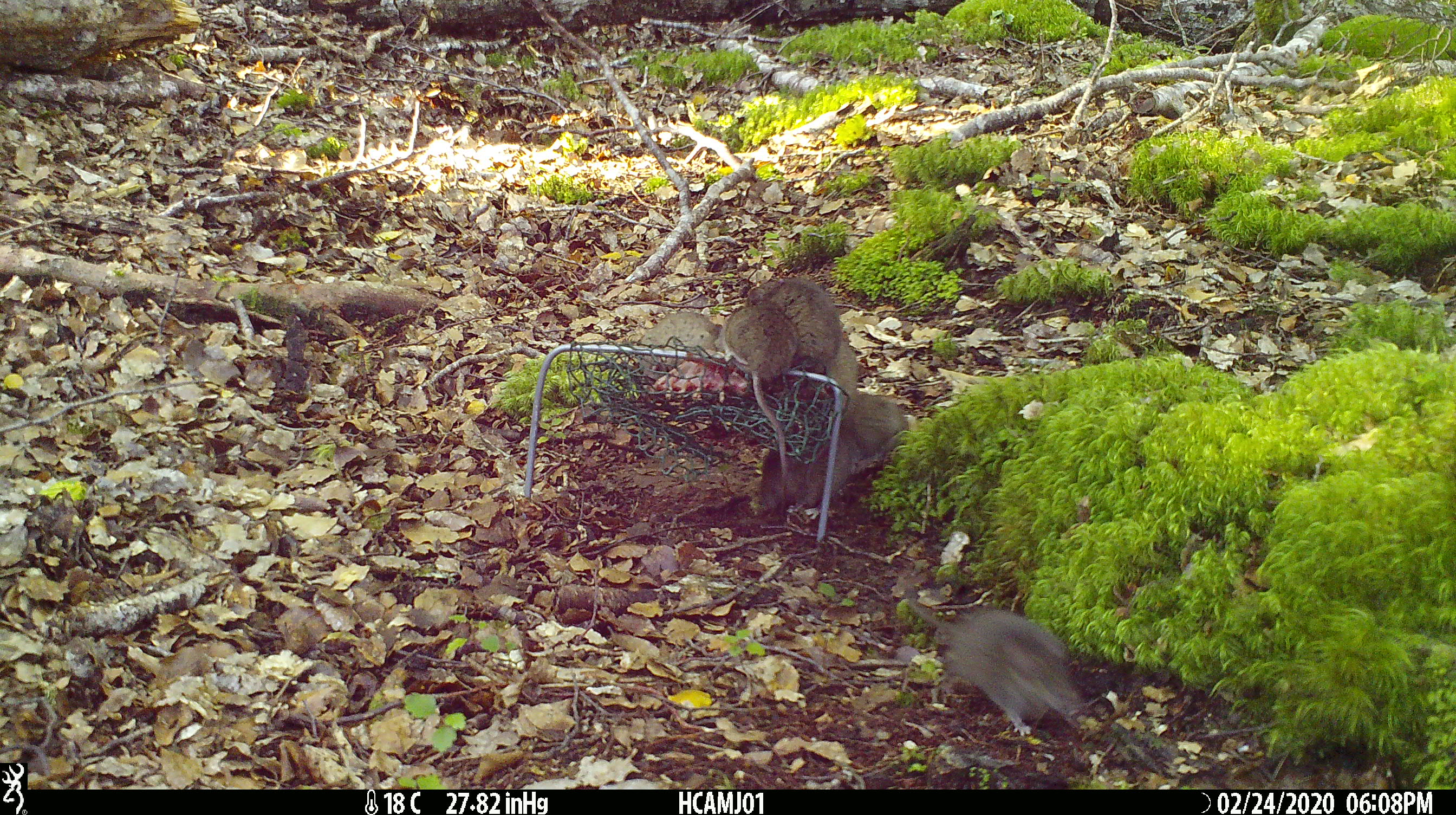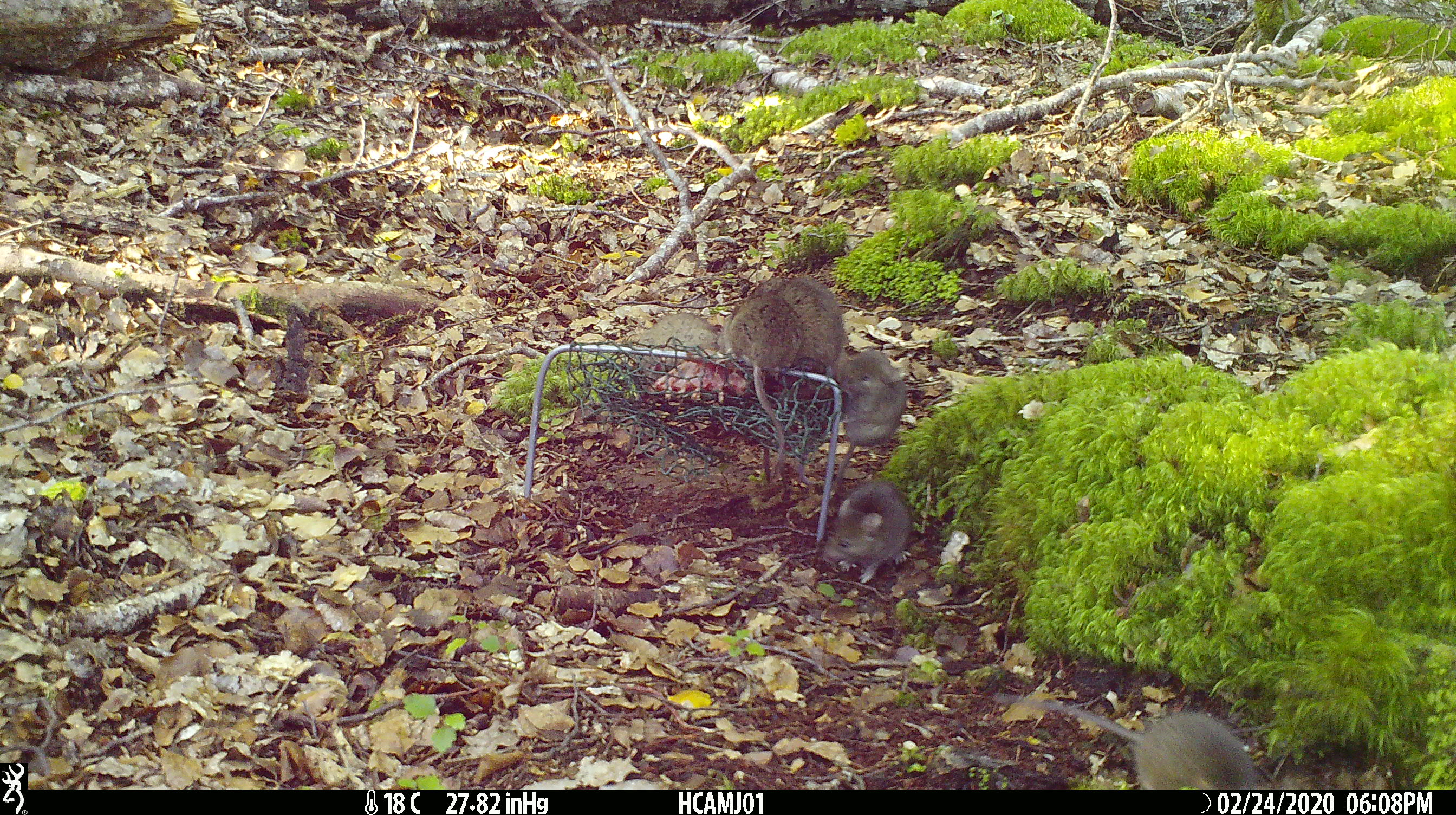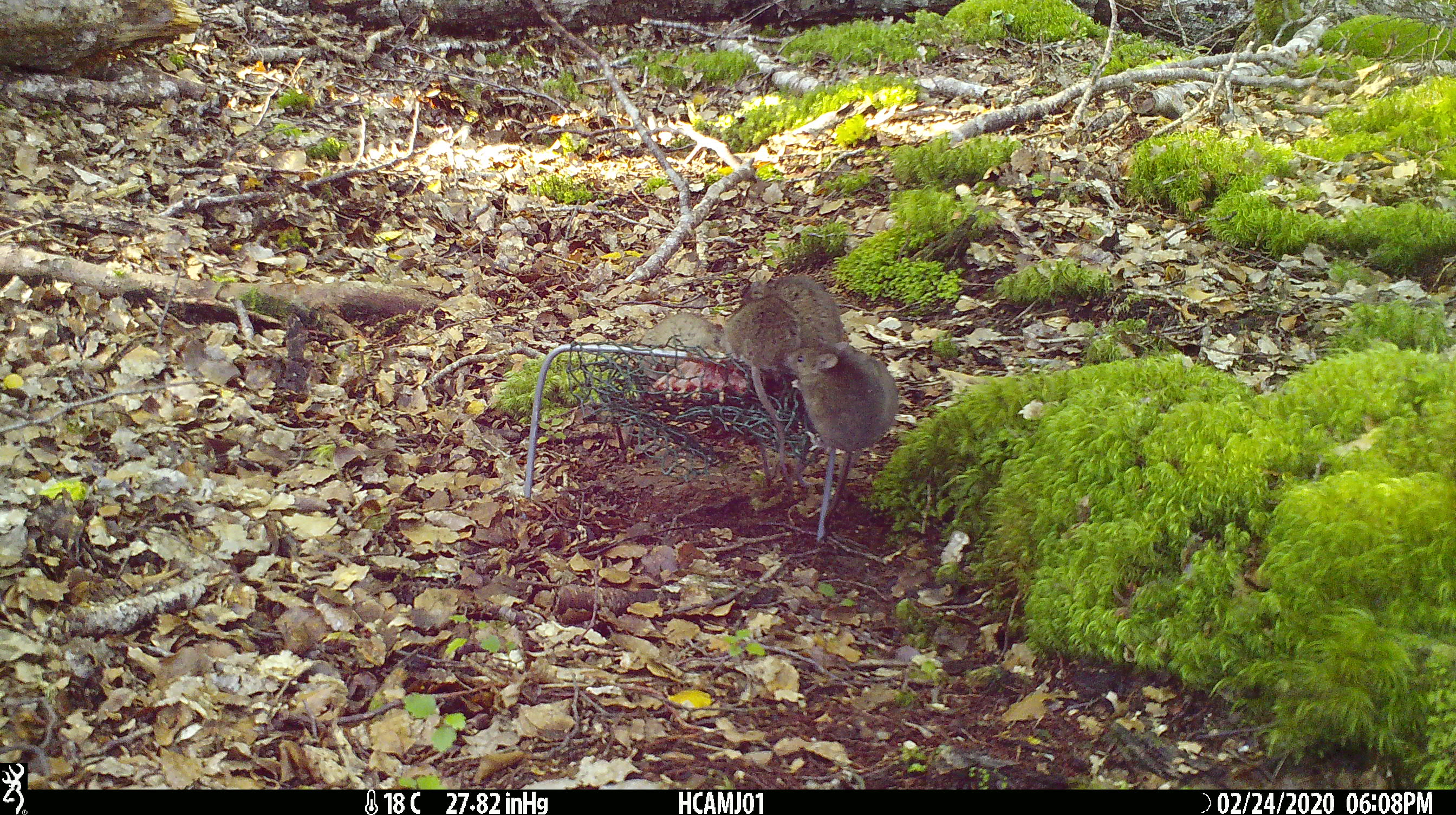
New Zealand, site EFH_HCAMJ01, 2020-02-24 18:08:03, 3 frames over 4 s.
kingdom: Animalia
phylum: Chordata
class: Mammalia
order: Rodentia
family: Muridae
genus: Mus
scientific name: Mus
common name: mouse